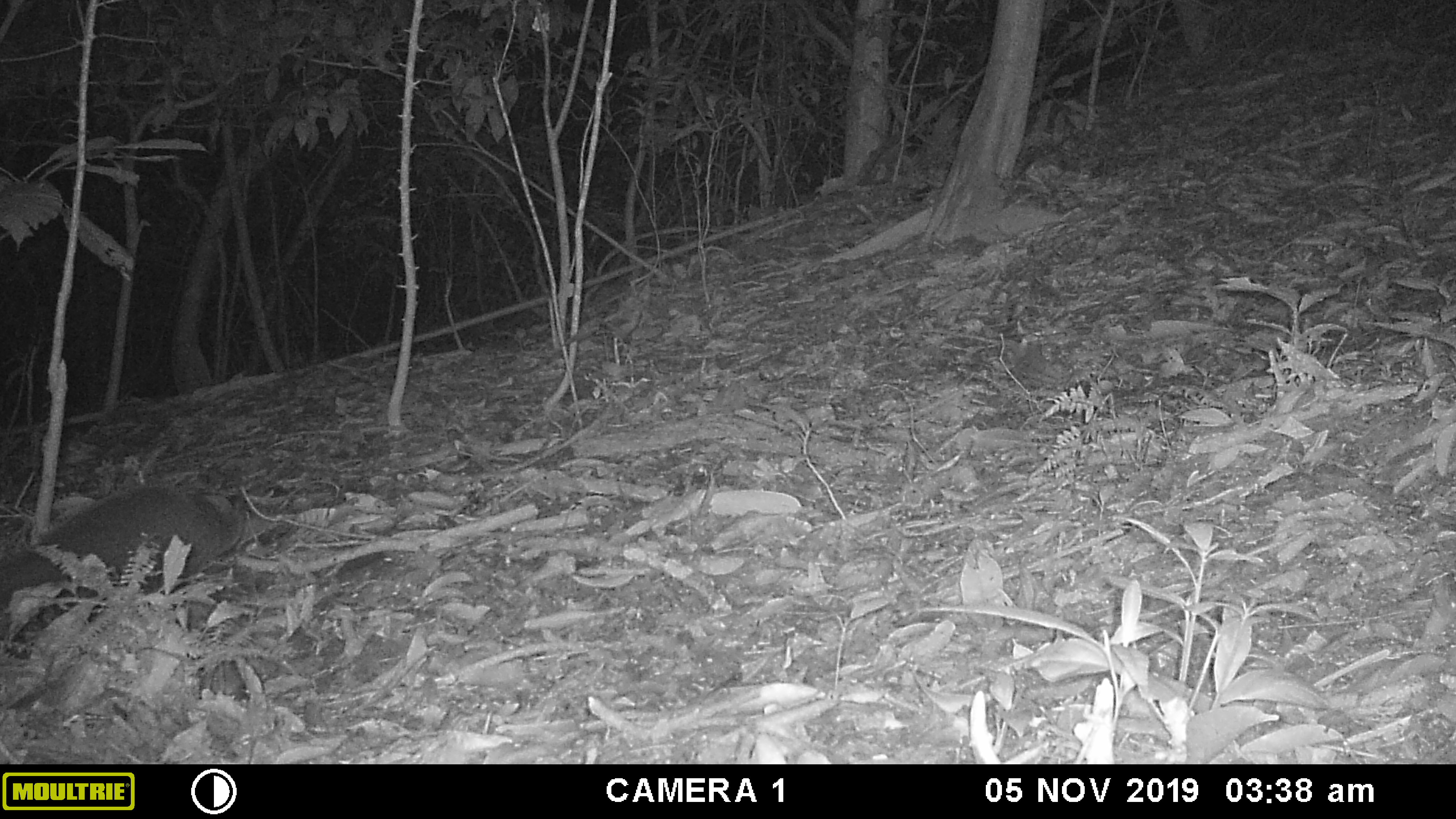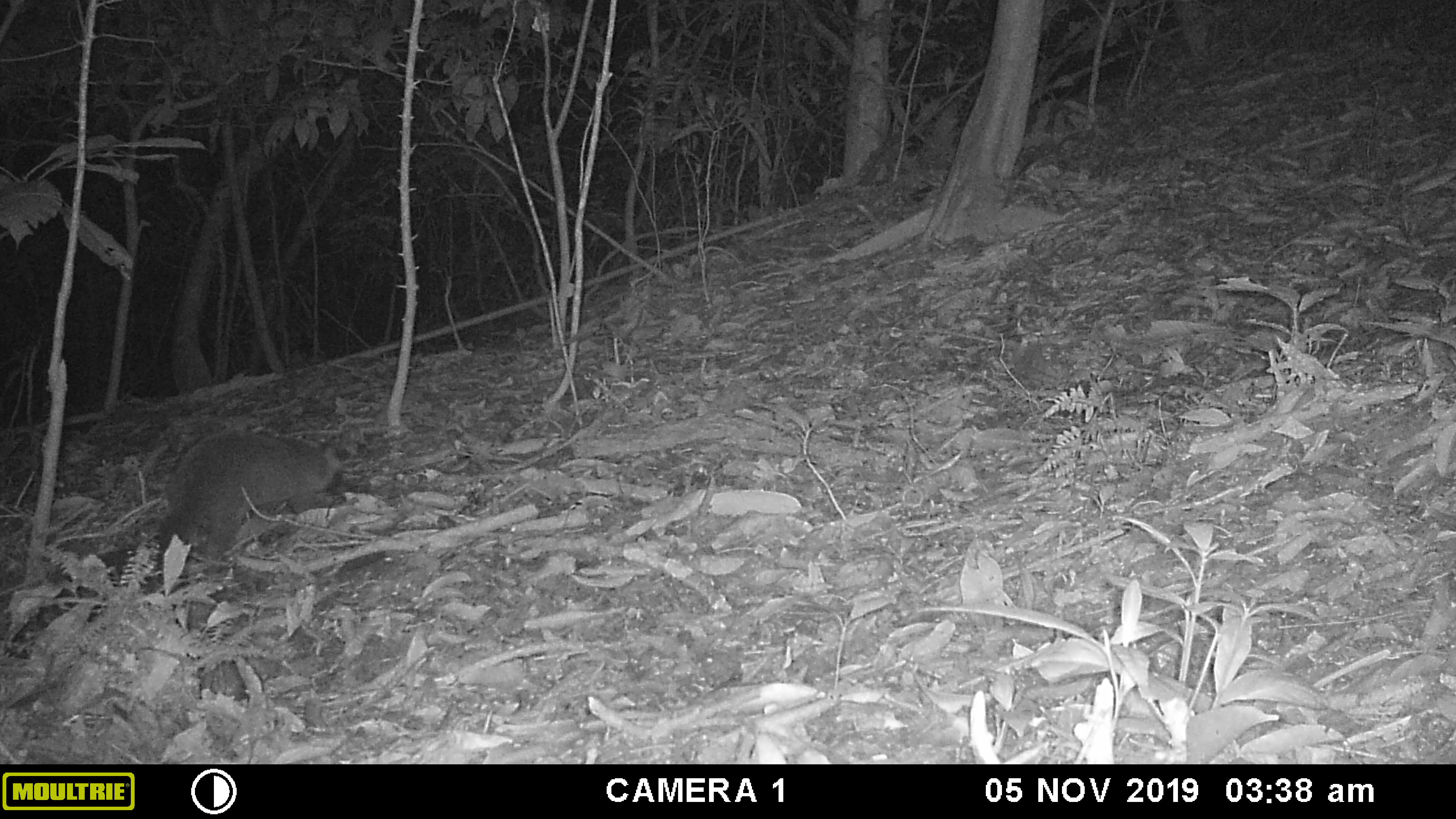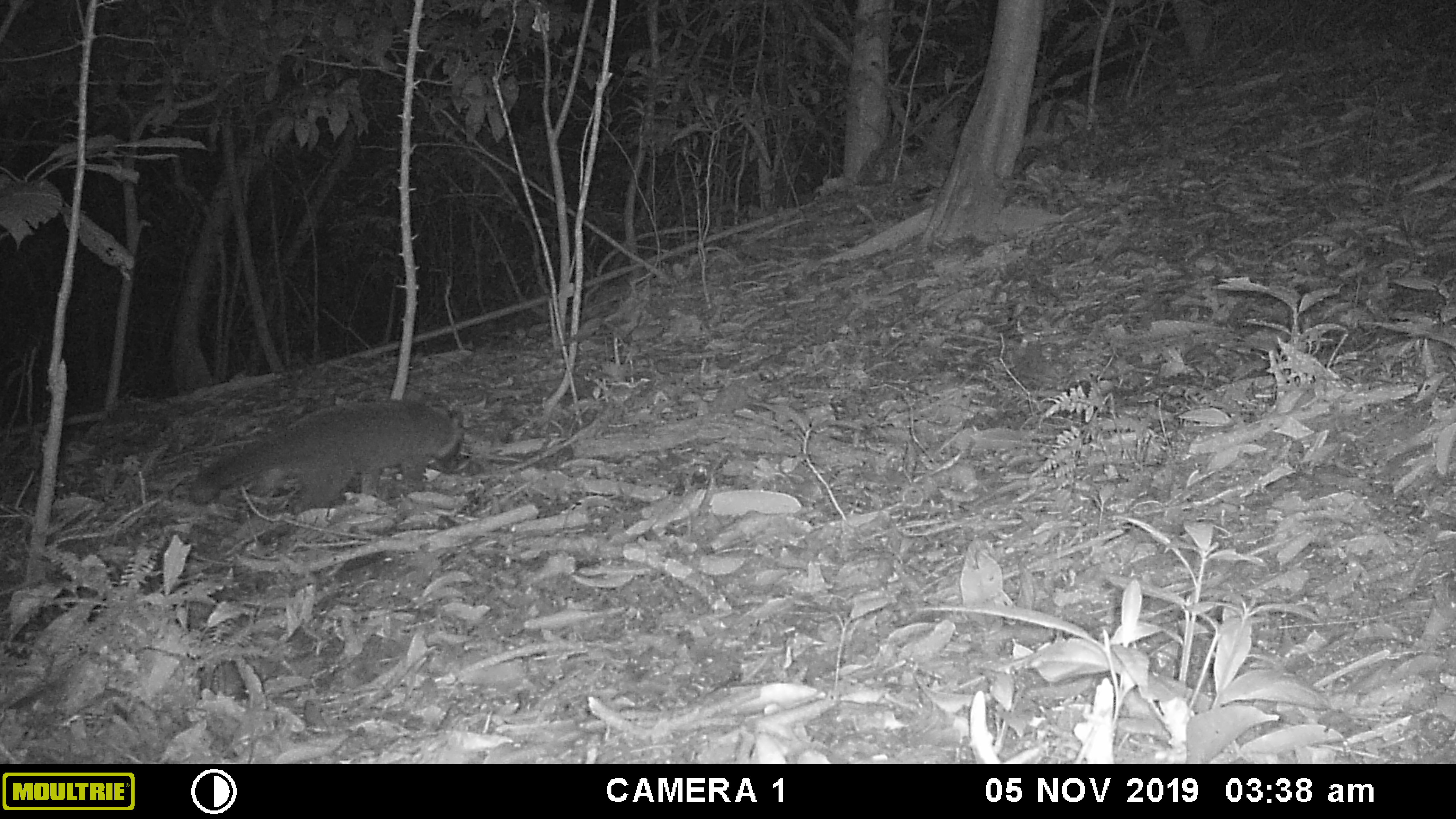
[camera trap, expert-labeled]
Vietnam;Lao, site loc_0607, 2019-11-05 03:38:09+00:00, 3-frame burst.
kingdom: Animalia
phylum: Chordata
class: Mammalia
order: Carnivora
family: Viverridae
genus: Paguma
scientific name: Paguma larvata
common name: masked palm civet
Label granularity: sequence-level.